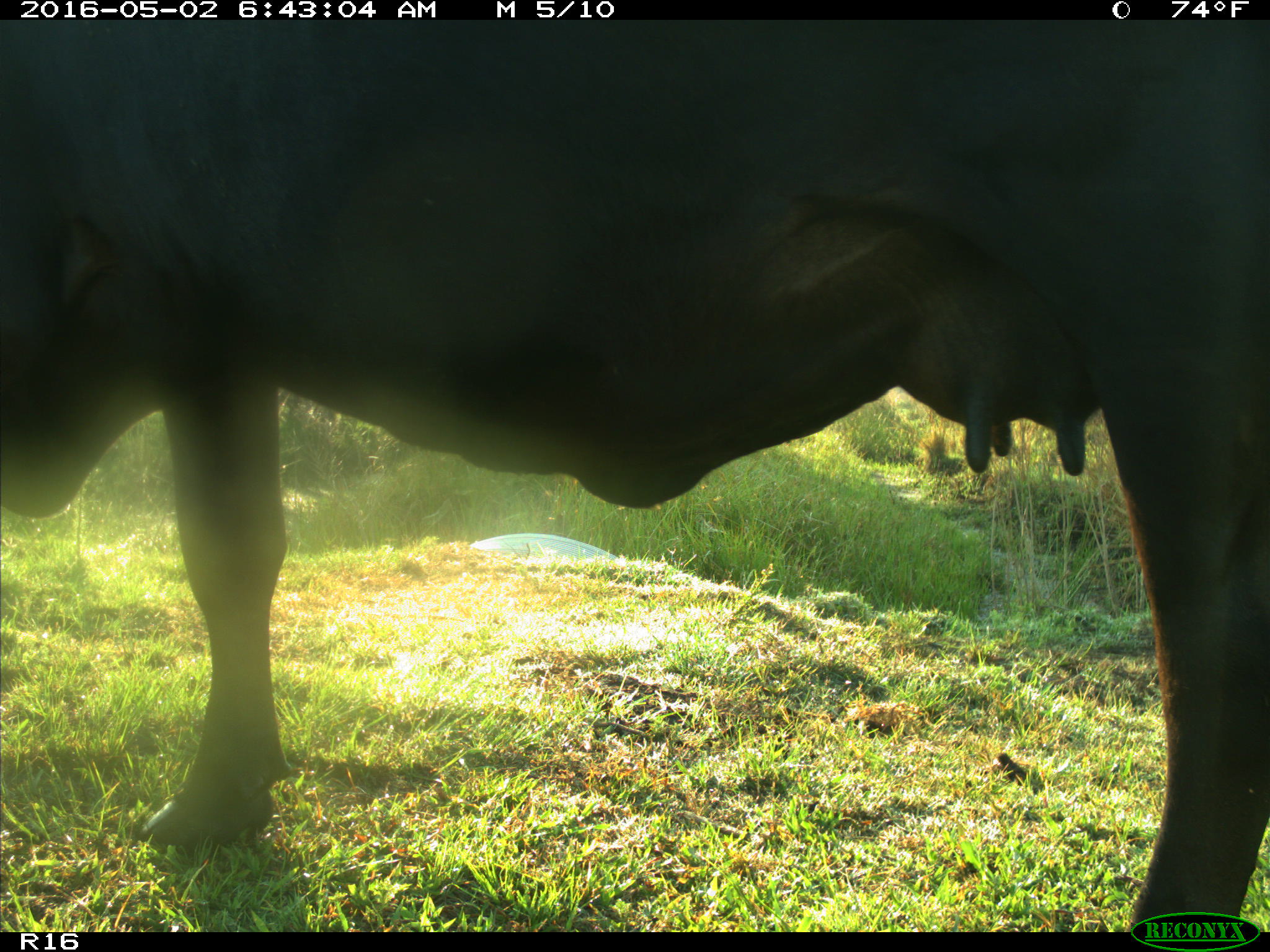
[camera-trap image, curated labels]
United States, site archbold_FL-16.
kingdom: Animalia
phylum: Chordata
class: Mammalia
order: Artiodactyla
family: Bovidae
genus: Bos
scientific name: Bos taurus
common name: domestic cow